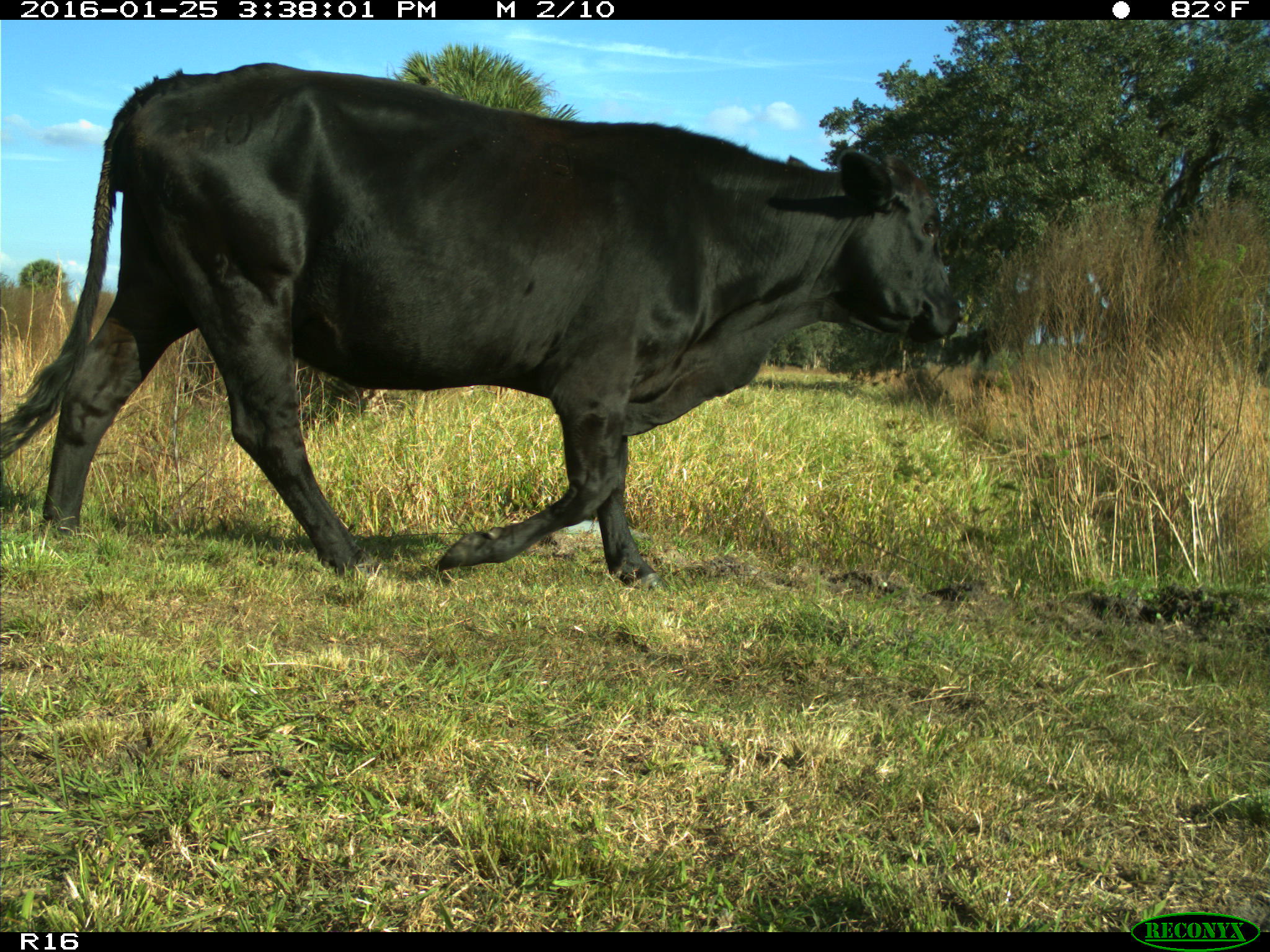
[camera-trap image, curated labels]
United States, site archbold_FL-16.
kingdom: Animalia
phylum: Chordata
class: Mammalia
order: Artiodactyla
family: Bovidae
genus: Bos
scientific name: Bos taurus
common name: domestic cow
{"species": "Bos taurus (domestic cow)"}